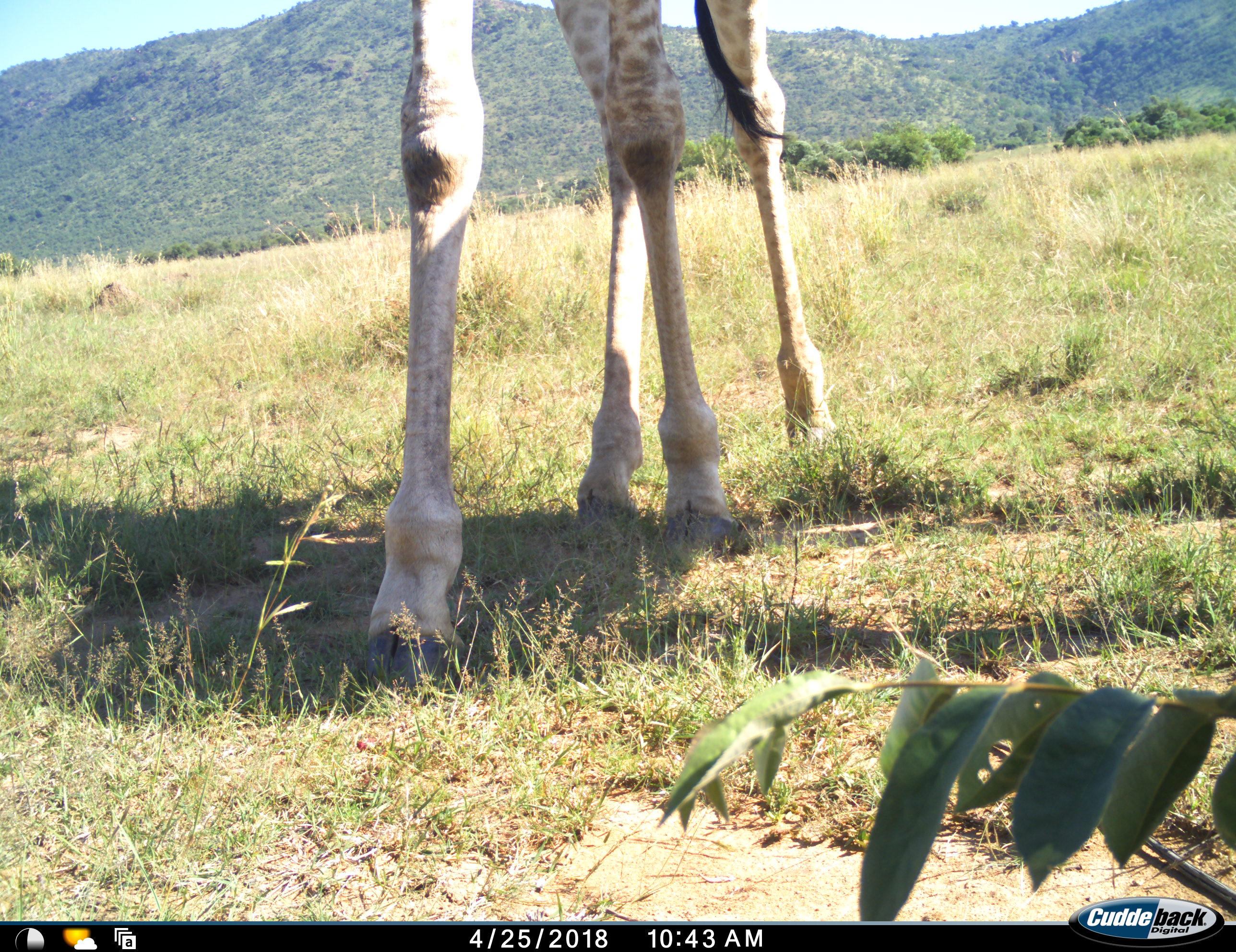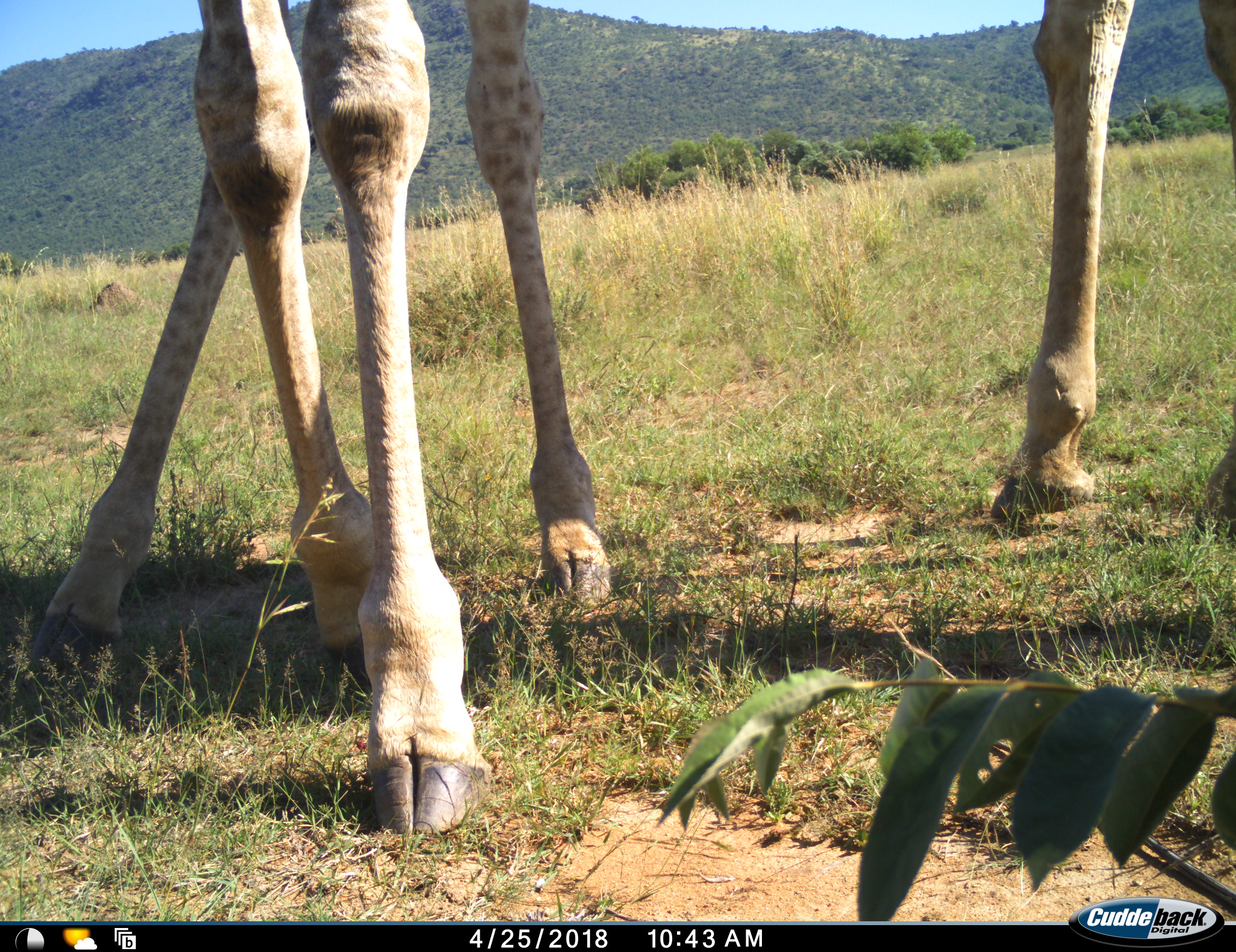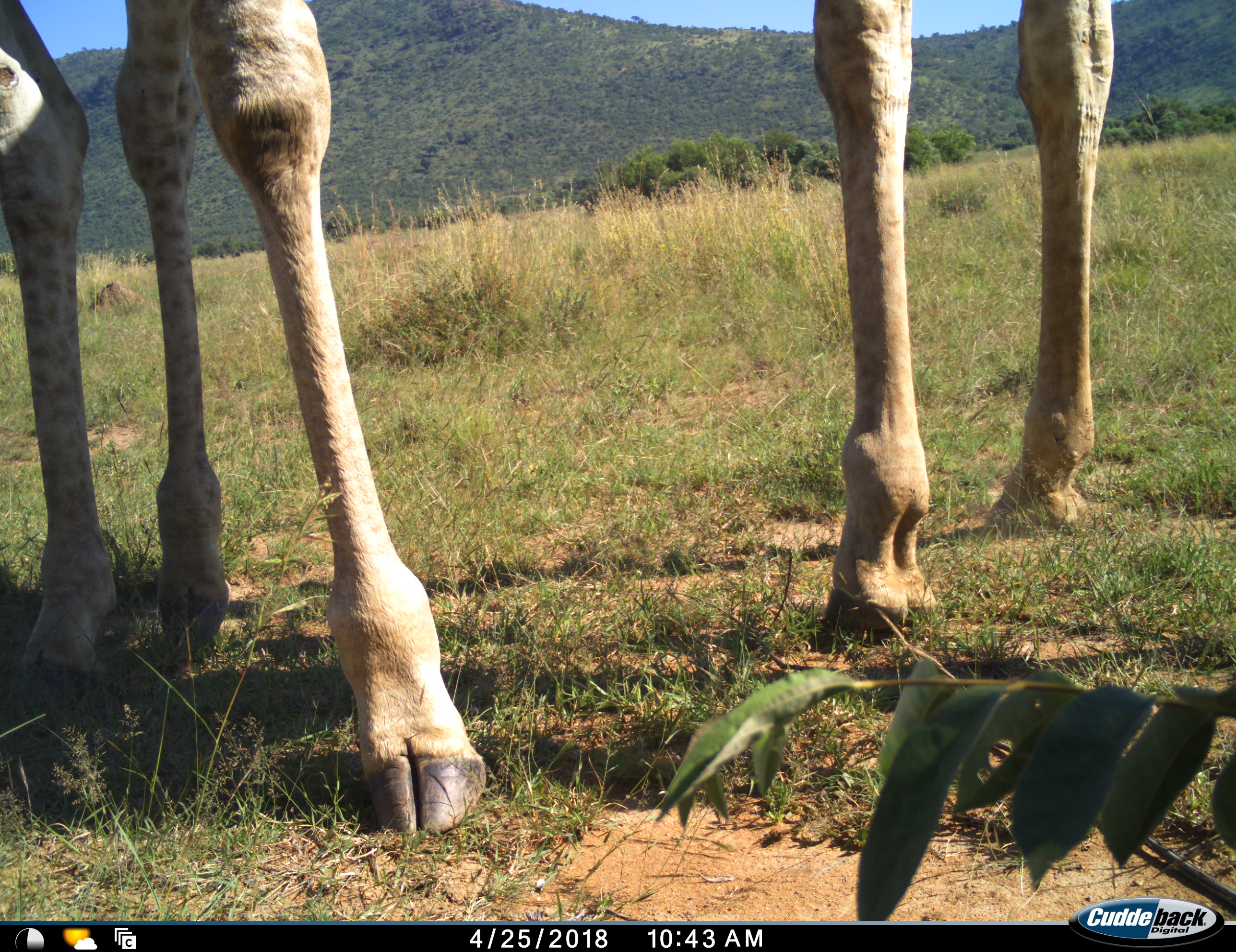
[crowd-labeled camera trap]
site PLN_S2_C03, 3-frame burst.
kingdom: Animalia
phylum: Chordata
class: Mammalia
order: Artiodactyla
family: Giraffidae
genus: Giraffa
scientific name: Giraffa camelopardalis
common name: giraffe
Giraffe (Giraffa camelopardalis), count 2. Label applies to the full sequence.